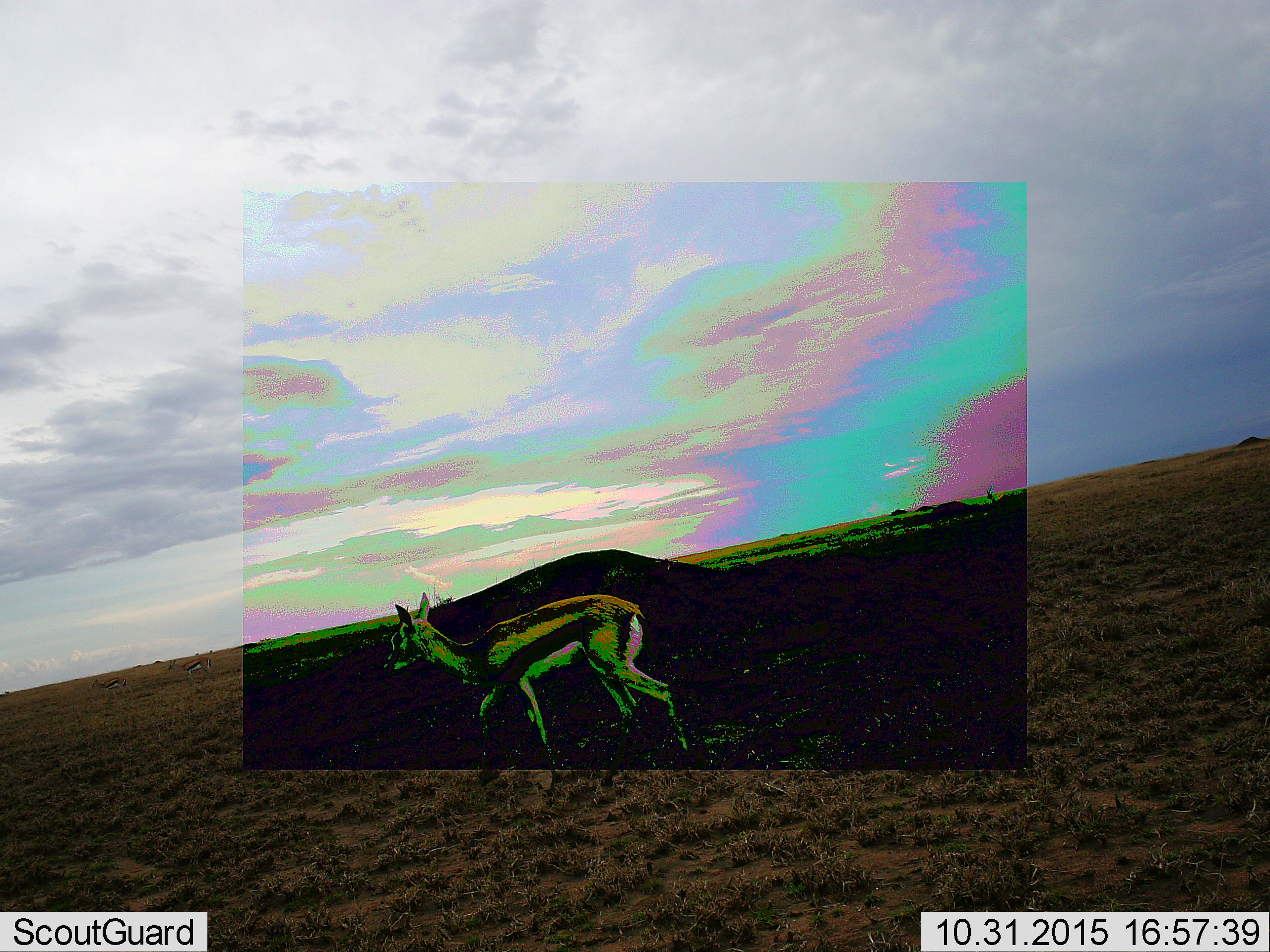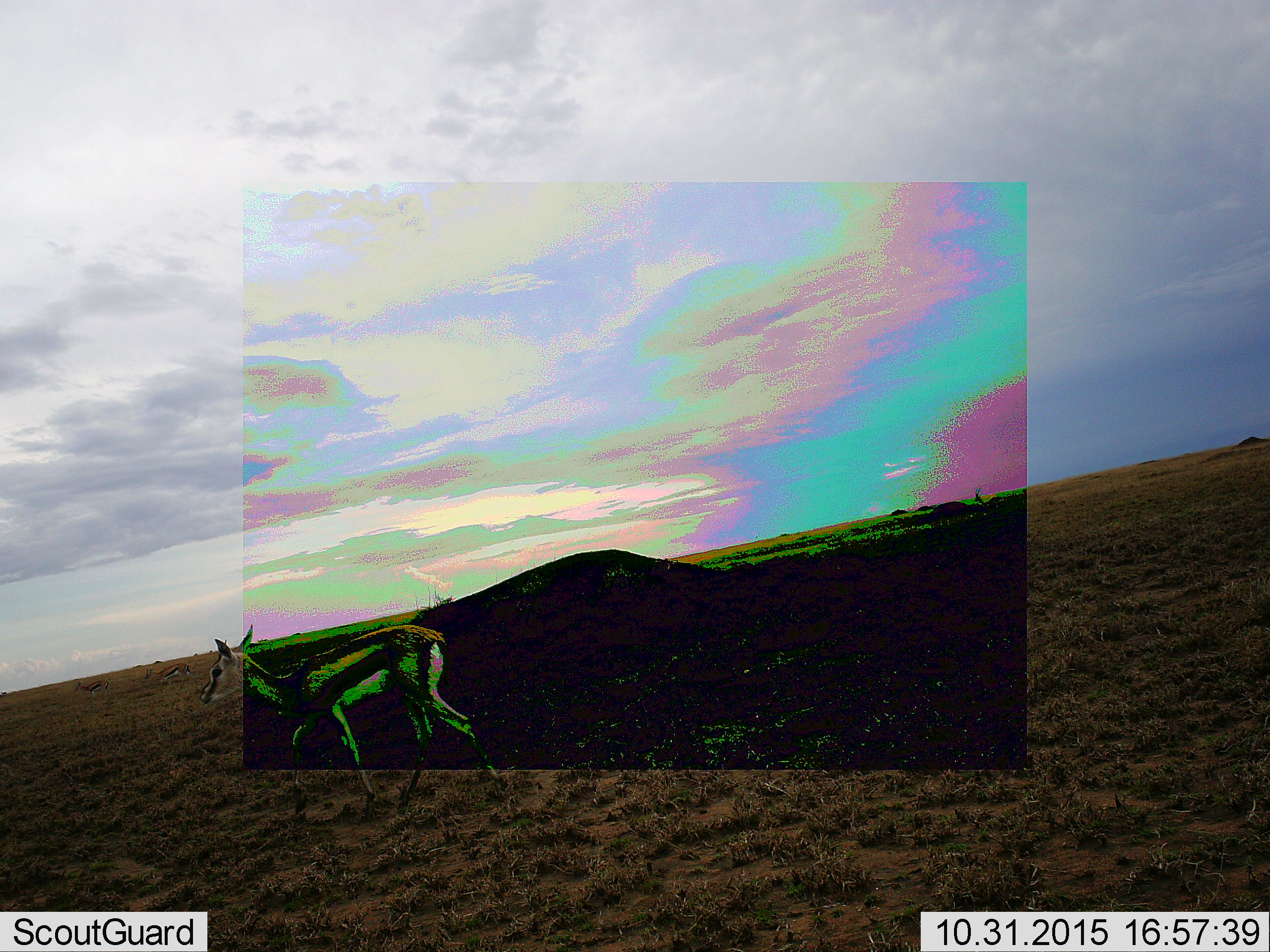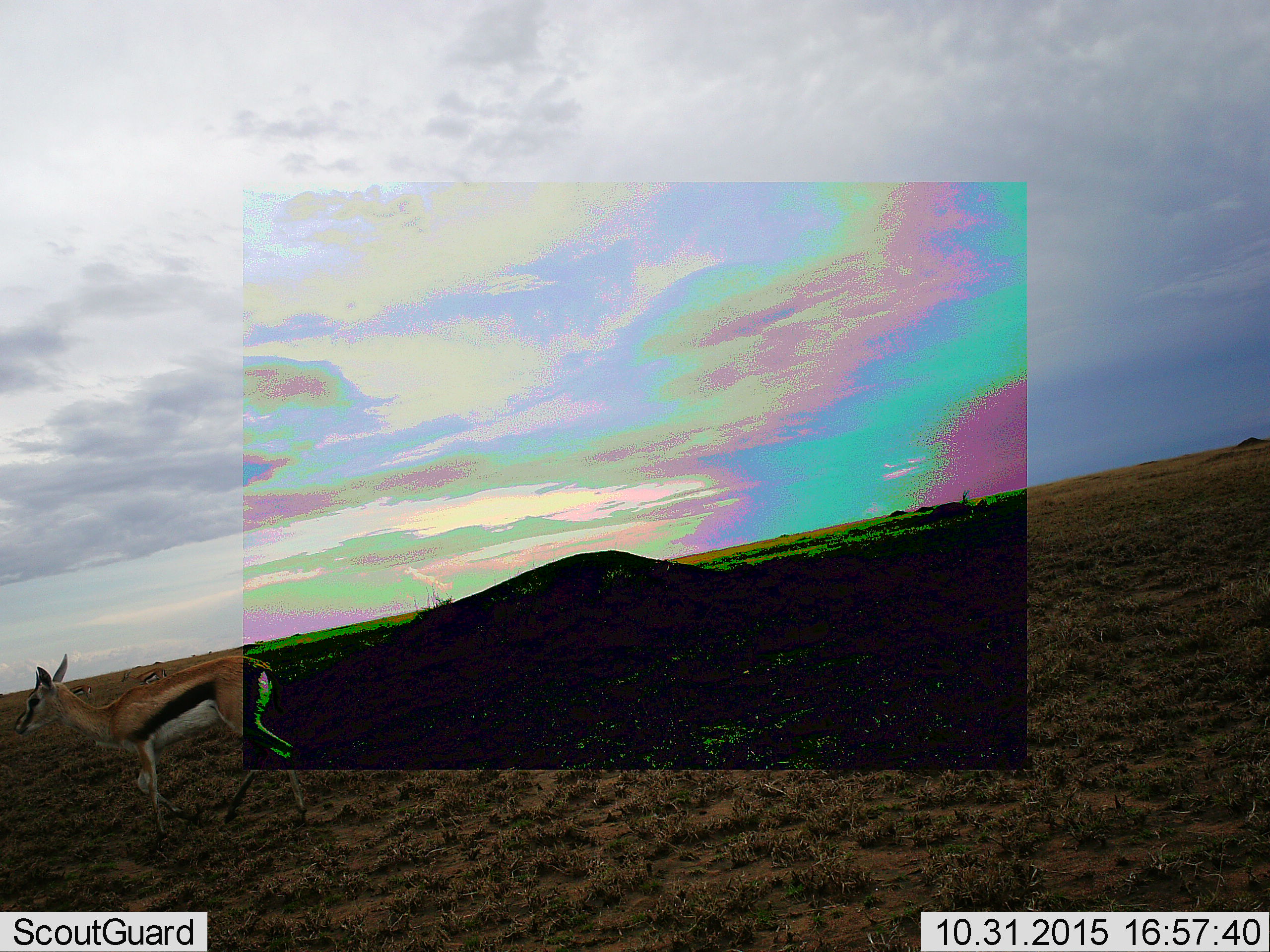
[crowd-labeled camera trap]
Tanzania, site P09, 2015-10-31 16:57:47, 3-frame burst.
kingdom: Animalia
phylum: Chordata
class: Mammalia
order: Artiodactyla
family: Bovidae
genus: Eudorcas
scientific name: Eudorcas thomsonii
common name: thomson's gazelle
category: gazellethomsons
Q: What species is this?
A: Gazellethomsons (thomson's gazelle) (Eudorcas thomsonii).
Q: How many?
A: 4.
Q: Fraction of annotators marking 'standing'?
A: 20%.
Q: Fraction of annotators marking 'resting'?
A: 0%.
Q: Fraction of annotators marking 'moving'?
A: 100%.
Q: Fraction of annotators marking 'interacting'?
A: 0%.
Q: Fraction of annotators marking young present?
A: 20%.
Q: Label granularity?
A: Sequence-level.